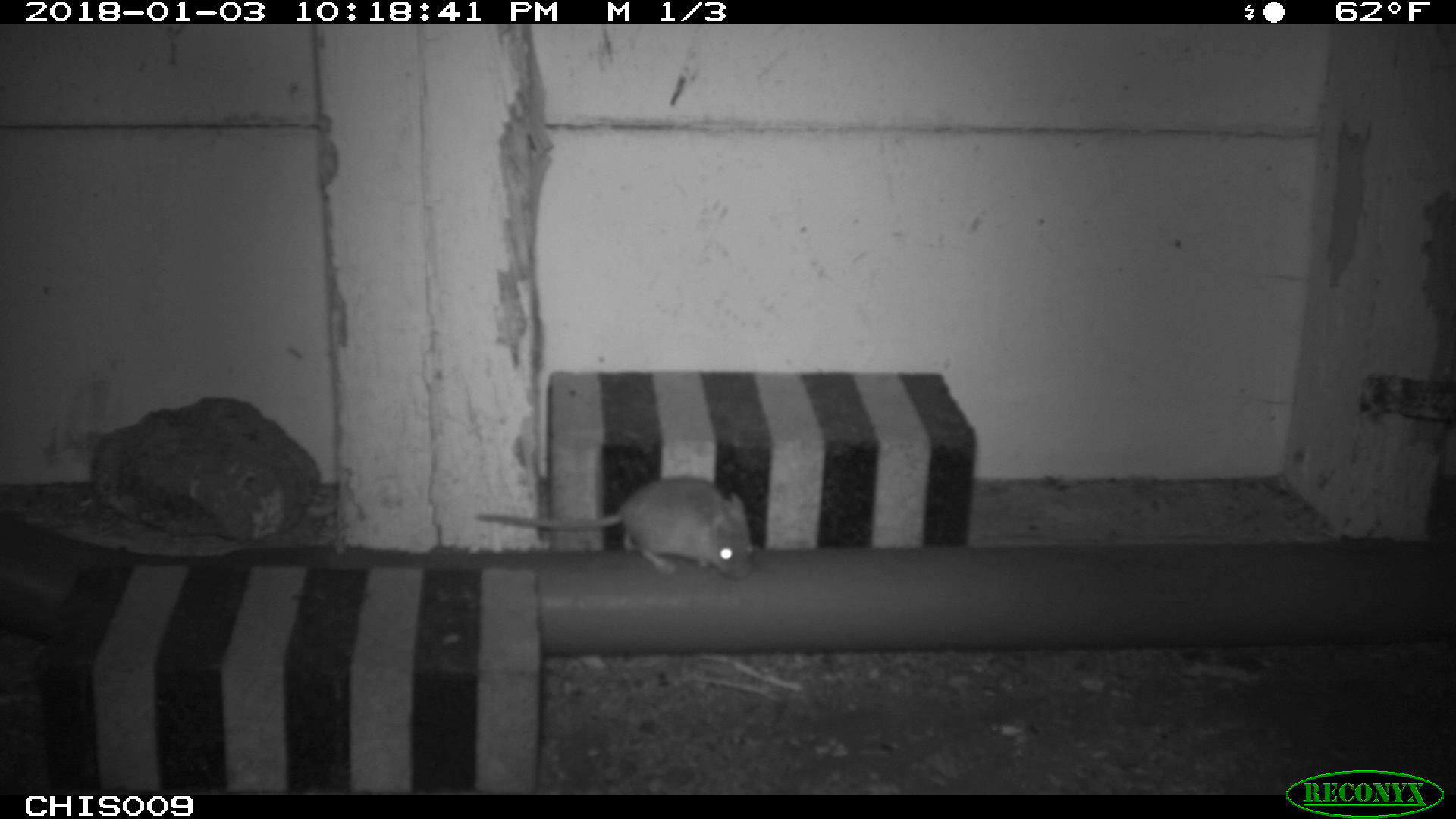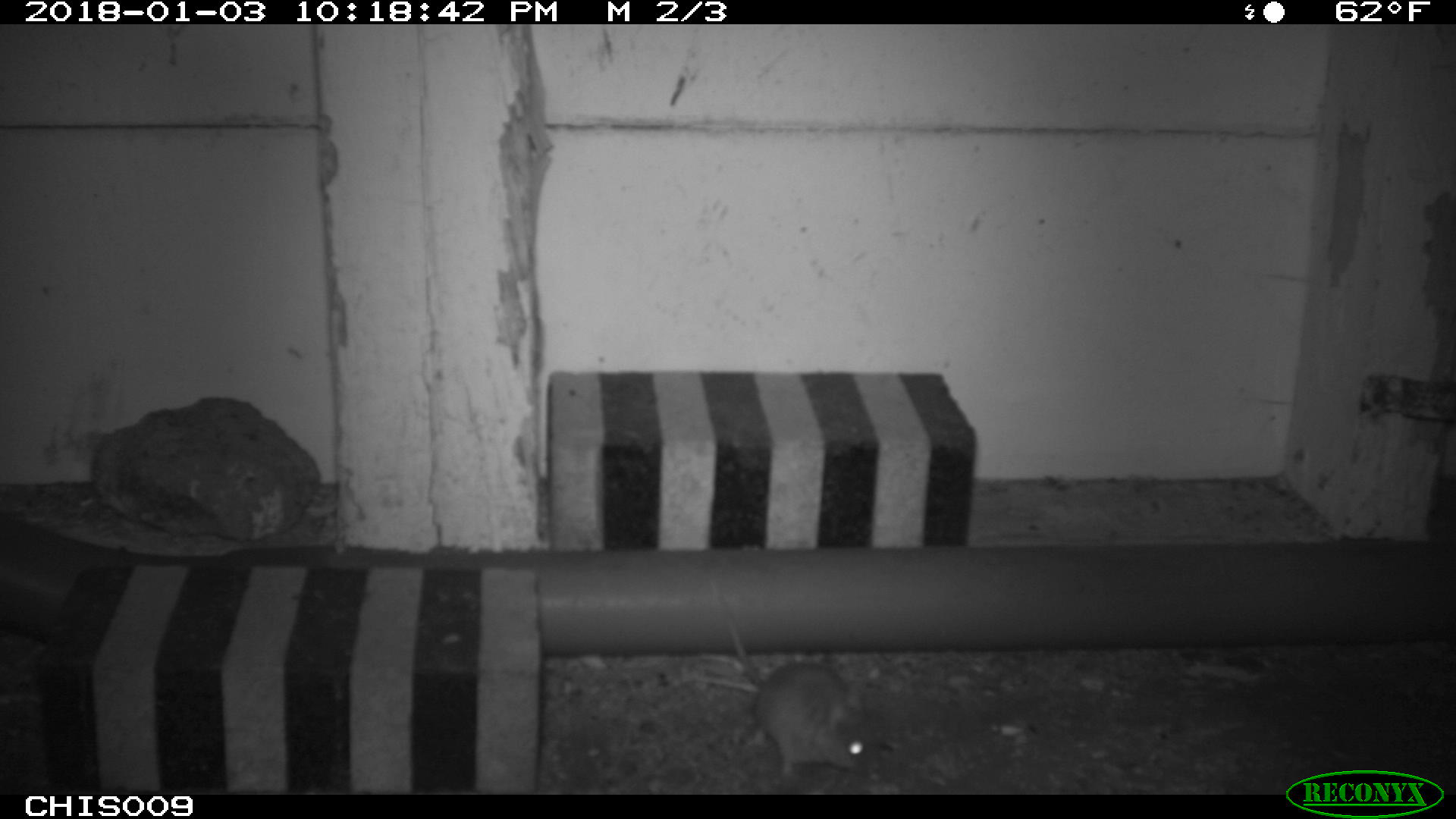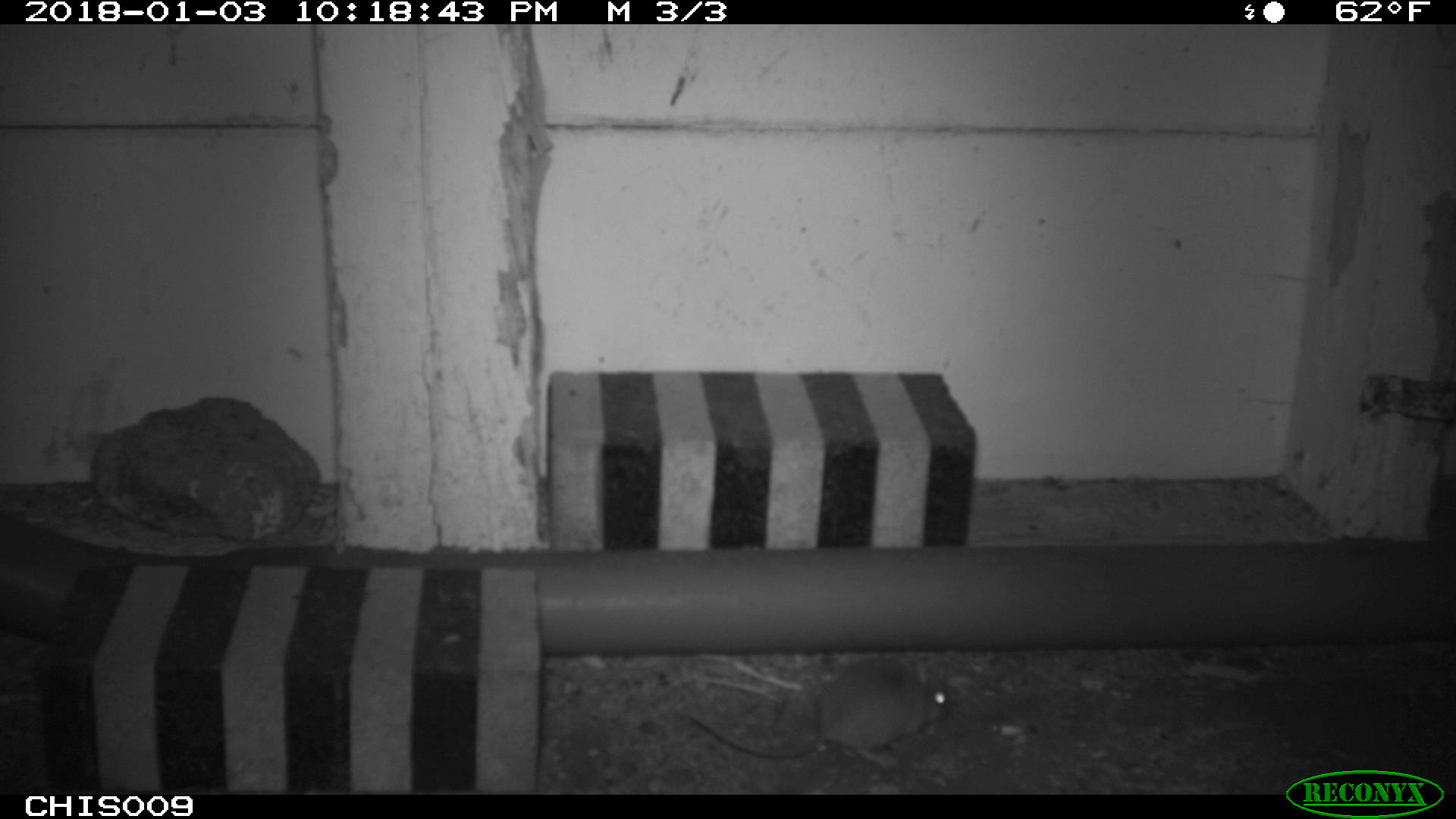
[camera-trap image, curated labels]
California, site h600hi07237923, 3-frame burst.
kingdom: Animalia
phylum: Chordata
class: Mammalia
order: Rodentia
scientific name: Rodentia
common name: rodent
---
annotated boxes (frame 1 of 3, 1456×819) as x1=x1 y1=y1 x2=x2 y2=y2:
rodent: x1=475 y1=474 x2=755 y2=580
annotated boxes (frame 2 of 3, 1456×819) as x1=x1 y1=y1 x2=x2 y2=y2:
rodent: x1=713 y1=588 x2=874 y2=777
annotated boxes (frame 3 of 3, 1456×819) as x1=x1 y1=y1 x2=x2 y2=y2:
rodent: x1=686 y1=657 x2=955 y2=767